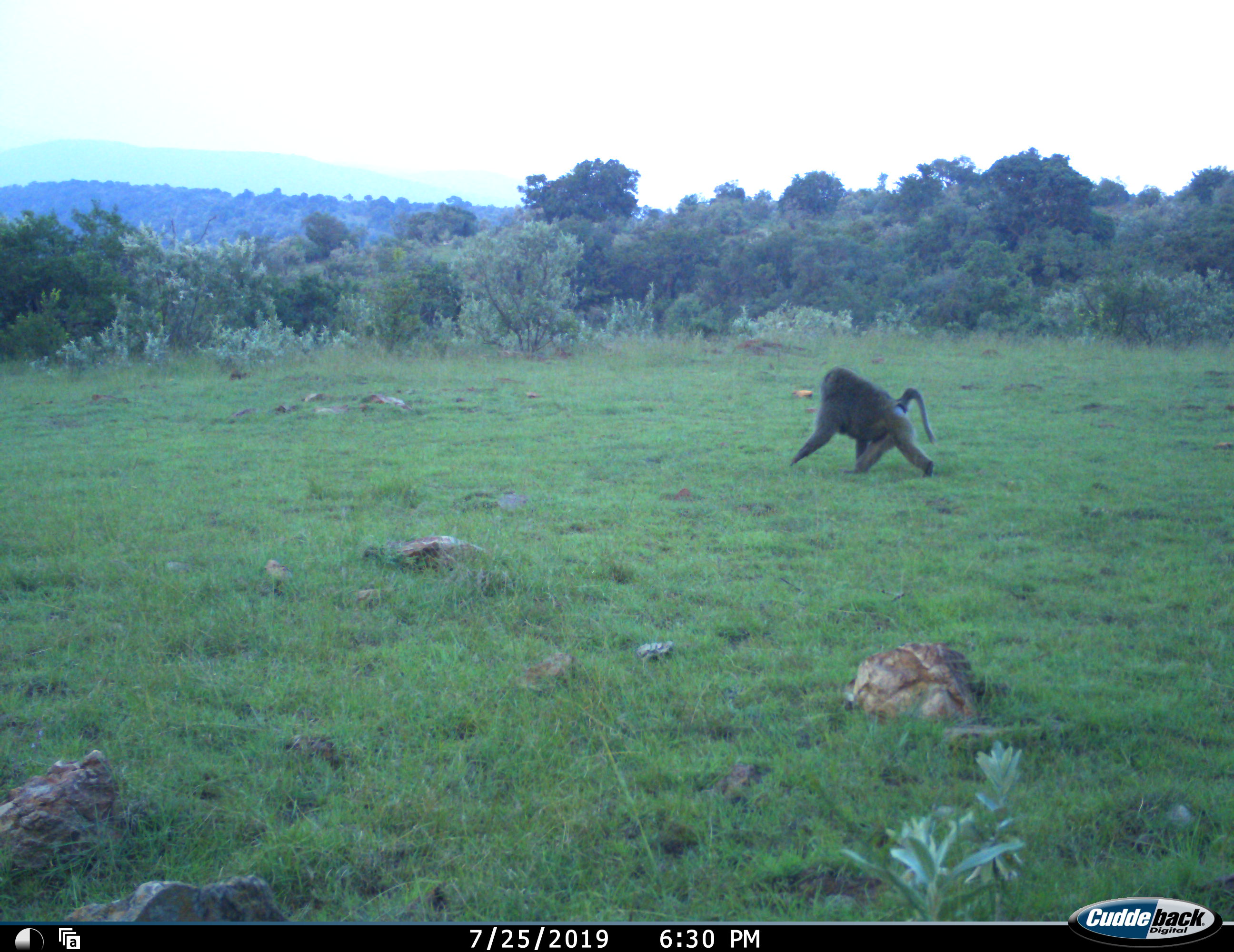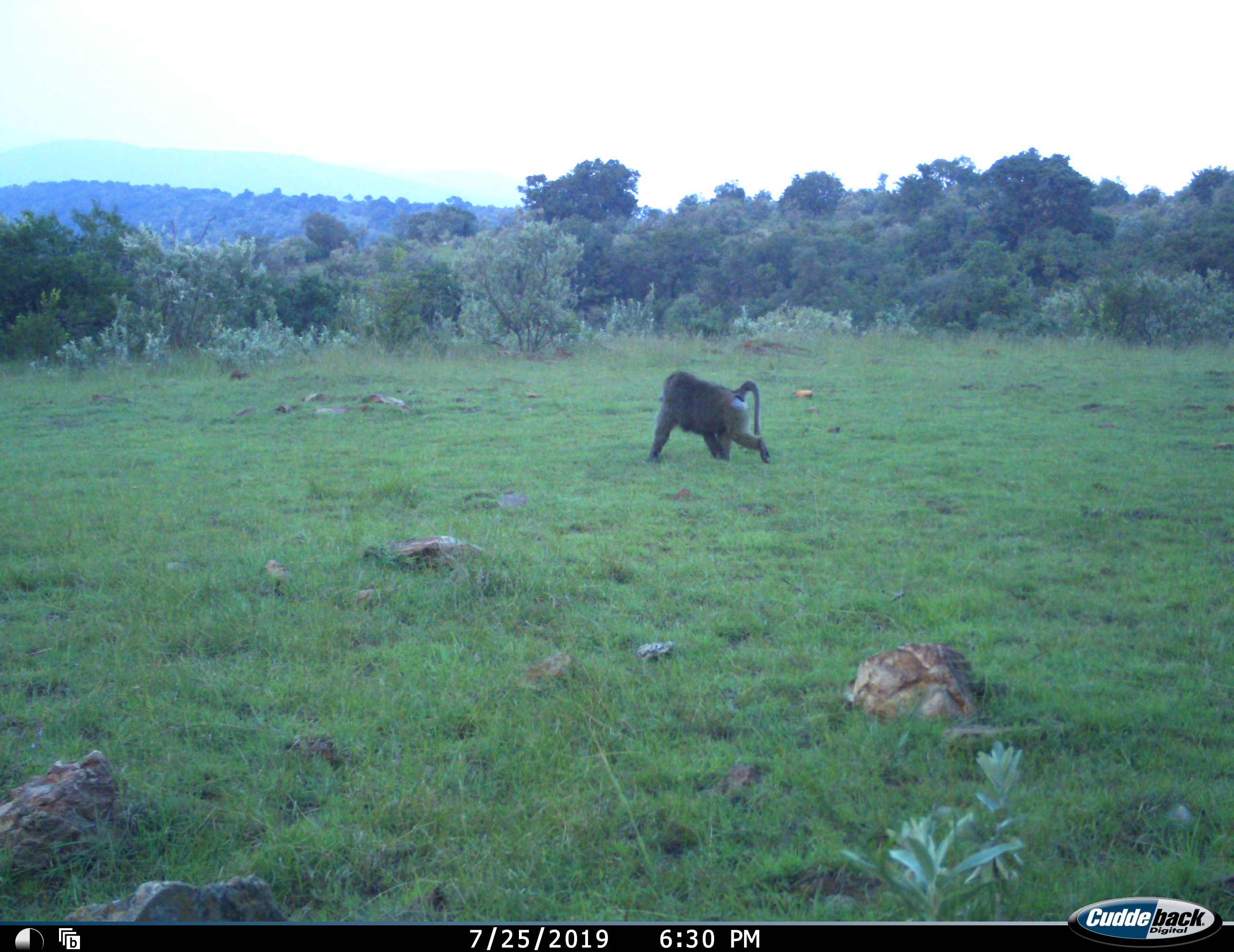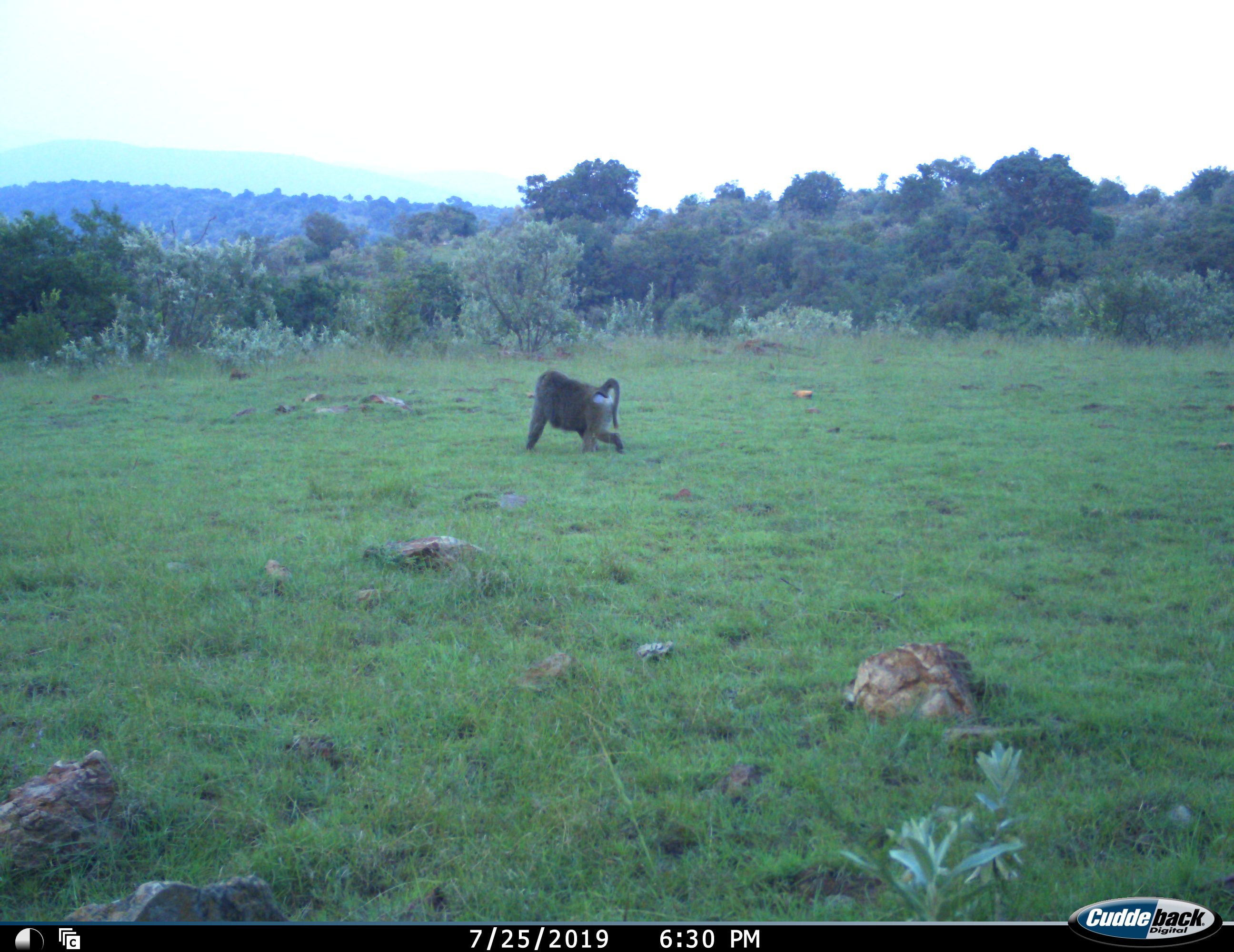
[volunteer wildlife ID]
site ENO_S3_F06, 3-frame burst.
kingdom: Animalia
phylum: Chordata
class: Mammalia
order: Primates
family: Cercopithecidae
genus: Papio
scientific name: Papio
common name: baboon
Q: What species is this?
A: Baboon (Papio).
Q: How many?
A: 1.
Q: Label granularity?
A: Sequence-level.